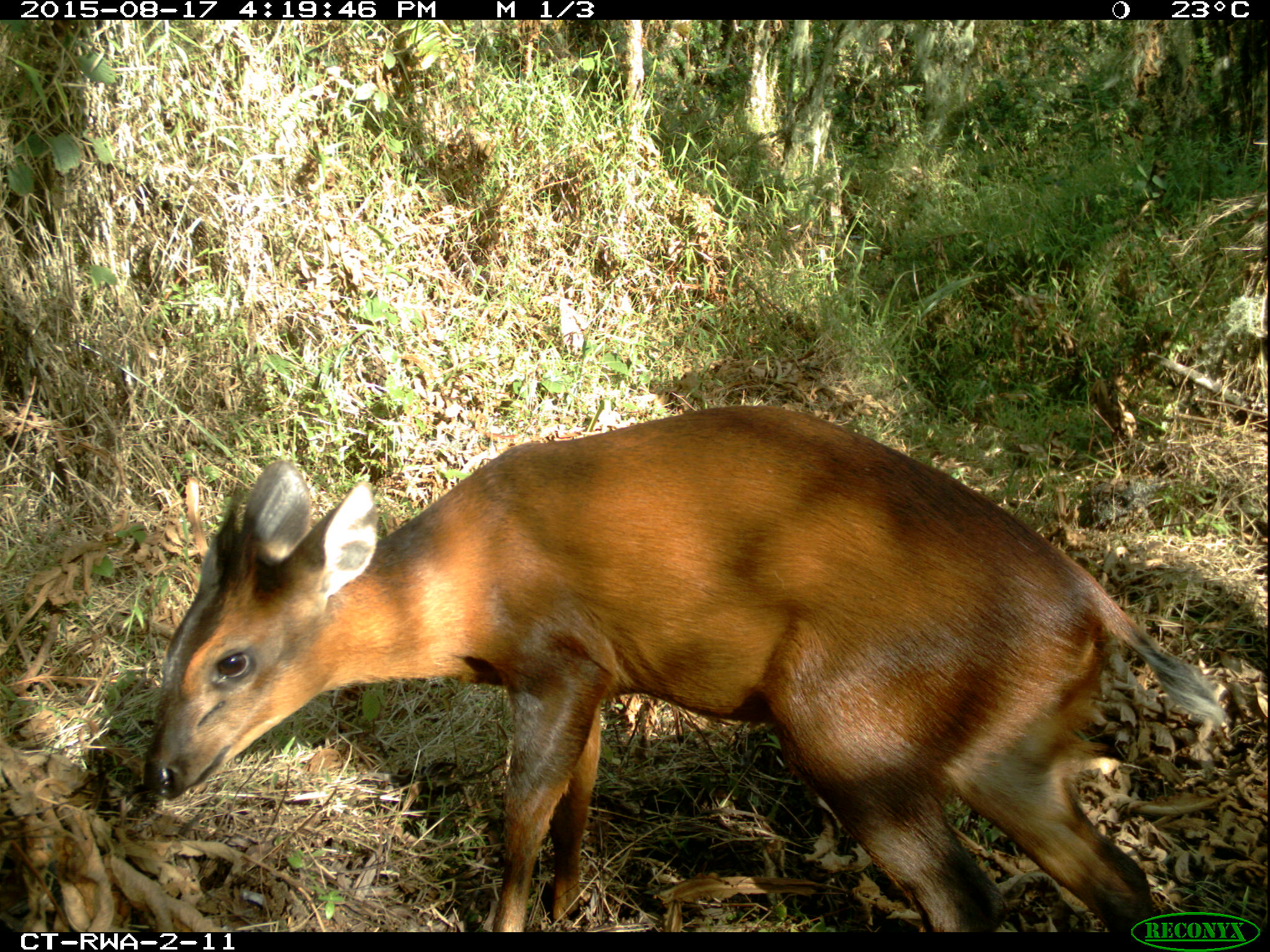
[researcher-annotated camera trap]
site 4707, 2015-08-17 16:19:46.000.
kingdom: Animalia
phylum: Chordata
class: Mammalia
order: Artiodactyla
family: Bovidae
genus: Cephalophus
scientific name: Cephalophus nigrifrons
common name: black-fronted duiker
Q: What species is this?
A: Cephalophus nigrifrons (black-fronted duiker).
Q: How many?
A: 1.